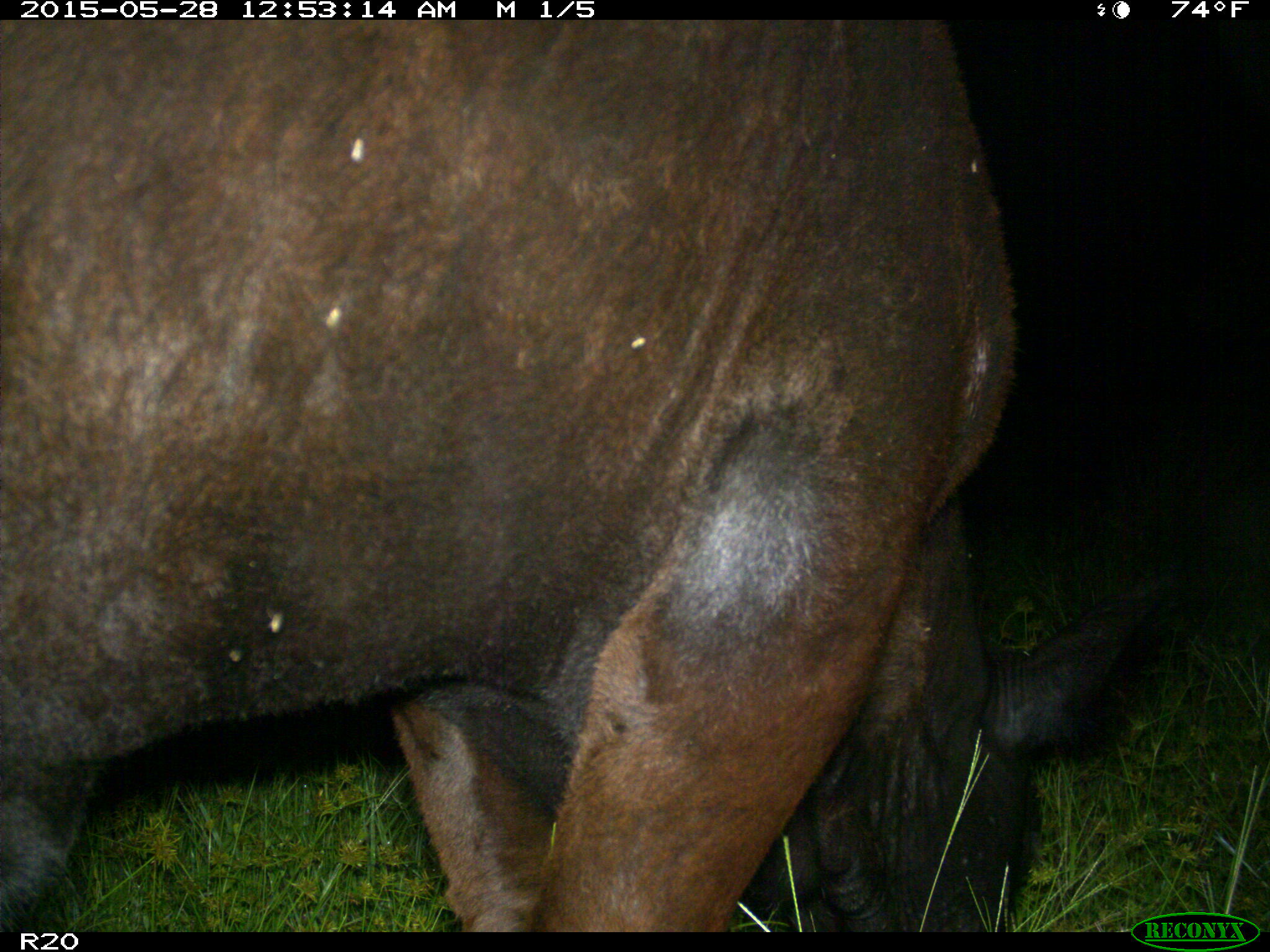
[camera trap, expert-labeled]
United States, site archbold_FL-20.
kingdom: Animalia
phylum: Chordata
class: Mammalia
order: Artiodactyla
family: Bovidae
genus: Bos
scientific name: Bos taurus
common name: domestic cow